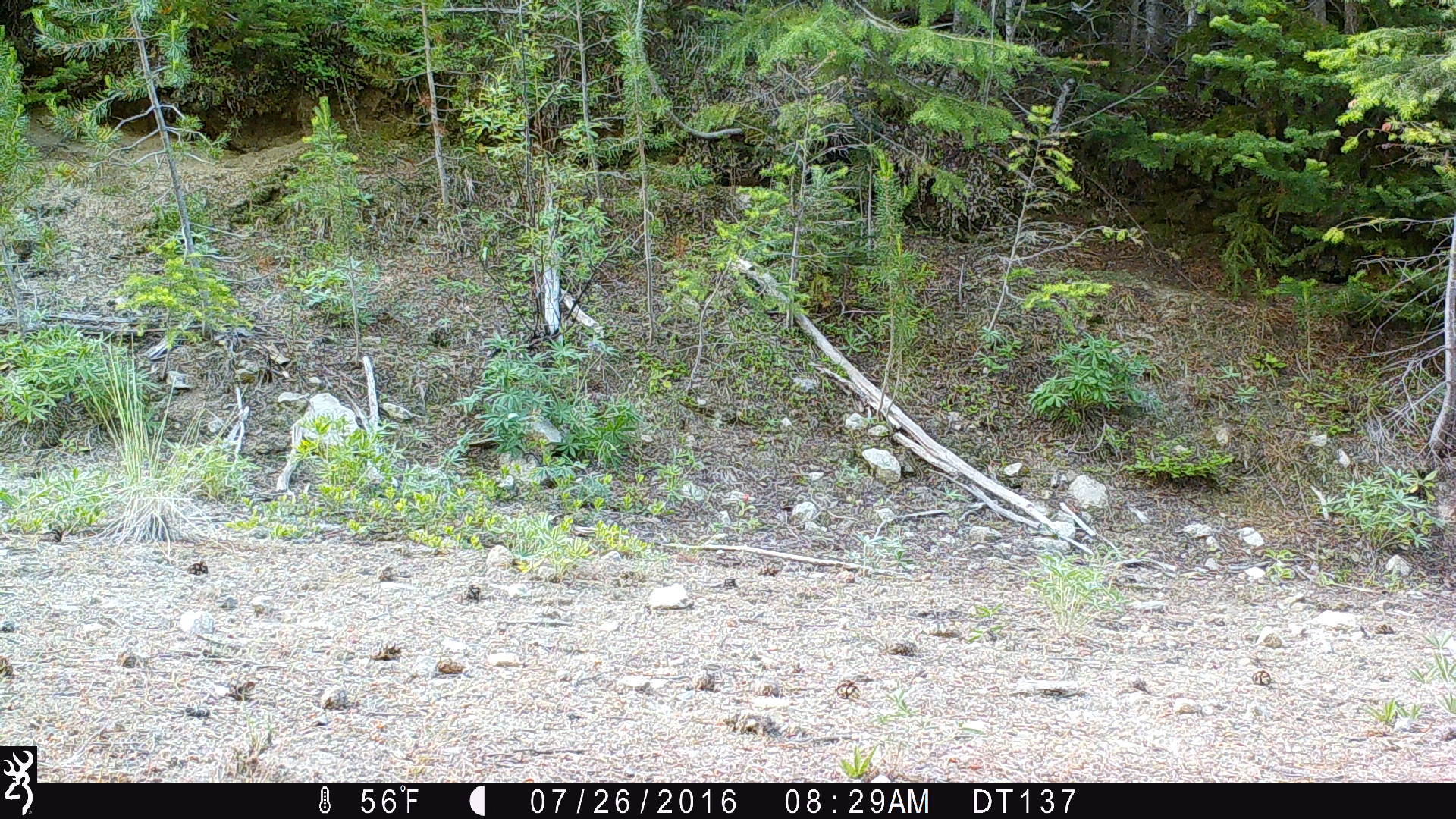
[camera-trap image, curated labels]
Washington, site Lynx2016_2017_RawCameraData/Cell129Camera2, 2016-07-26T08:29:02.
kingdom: Animalia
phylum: Chordata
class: Mammalia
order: Lagomorpha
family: Leporidae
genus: Lepus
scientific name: Lepus americanus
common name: snowshoe hare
Lepus americanus (snowshoe hare). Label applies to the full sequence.